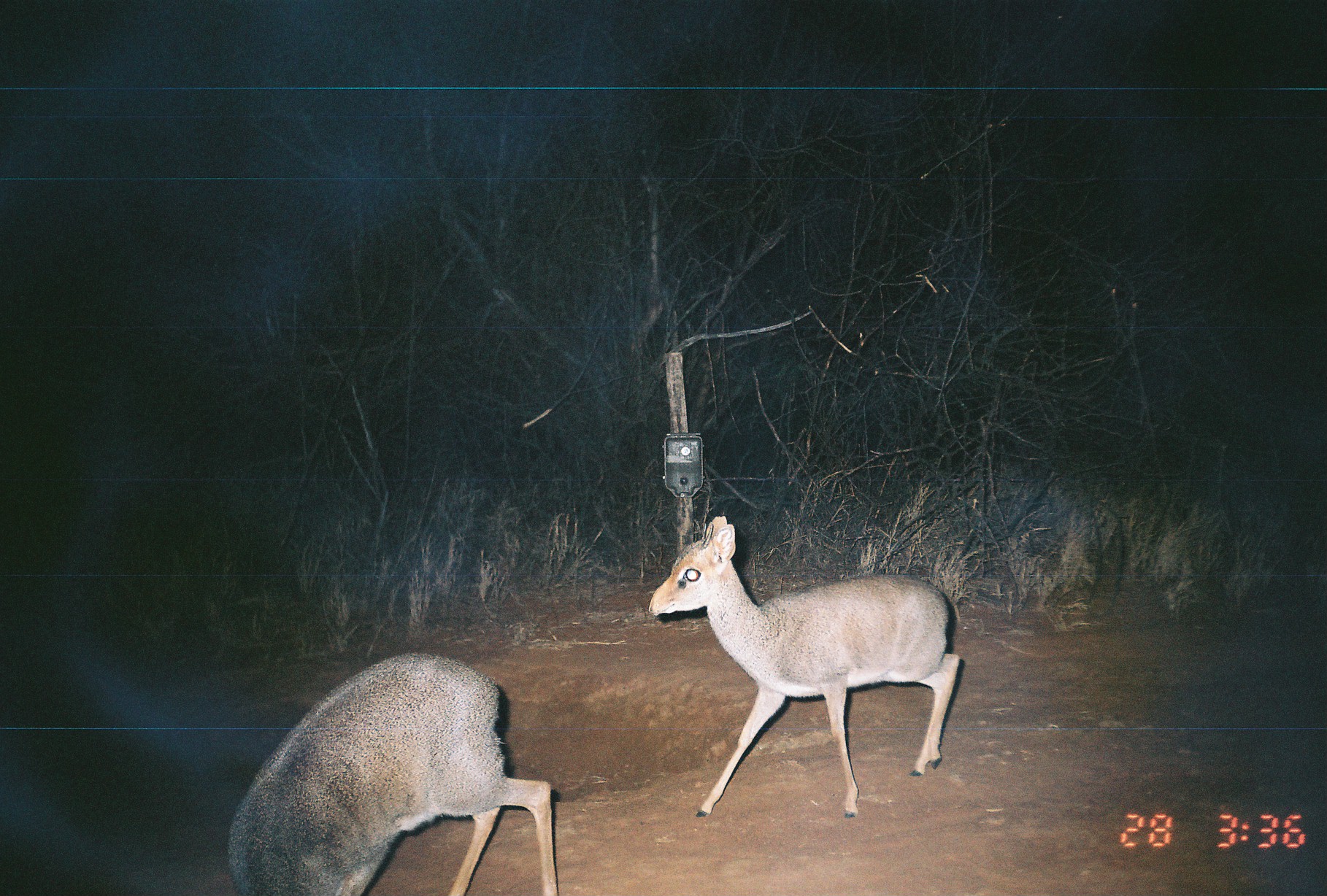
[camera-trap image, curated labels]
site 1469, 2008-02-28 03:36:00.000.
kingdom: Animalia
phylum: Chordata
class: Mammalia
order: Artiodactyla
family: Bovidae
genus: Madoqua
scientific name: Madoqua guentheri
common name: günther's dik-dik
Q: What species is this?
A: Madoqua guentheri (günther's dik-dik).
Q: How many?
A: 2.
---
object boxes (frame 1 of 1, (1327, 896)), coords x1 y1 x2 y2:
madoqua guentheri: 648 515 959 818; 225 651 560 896